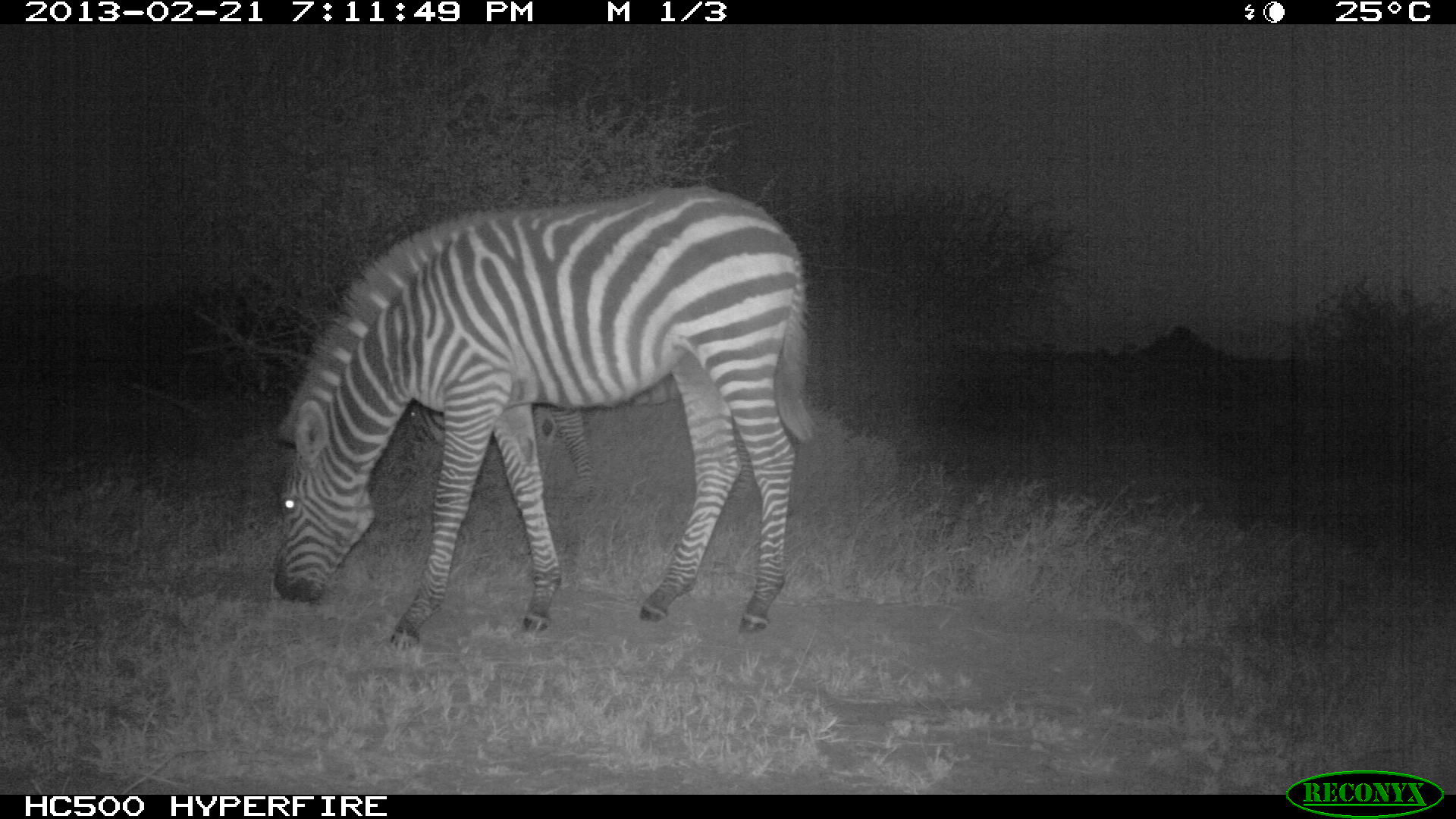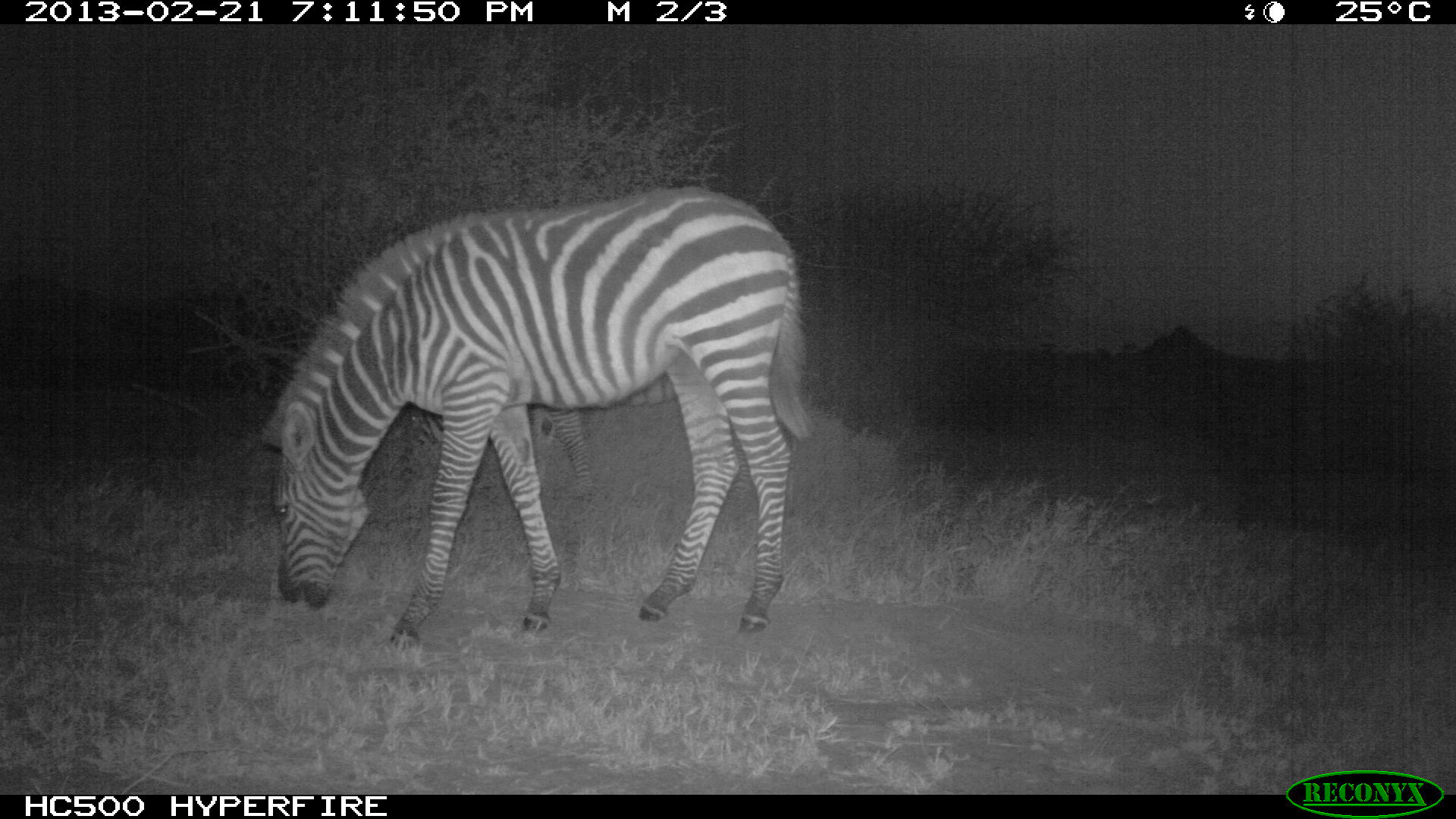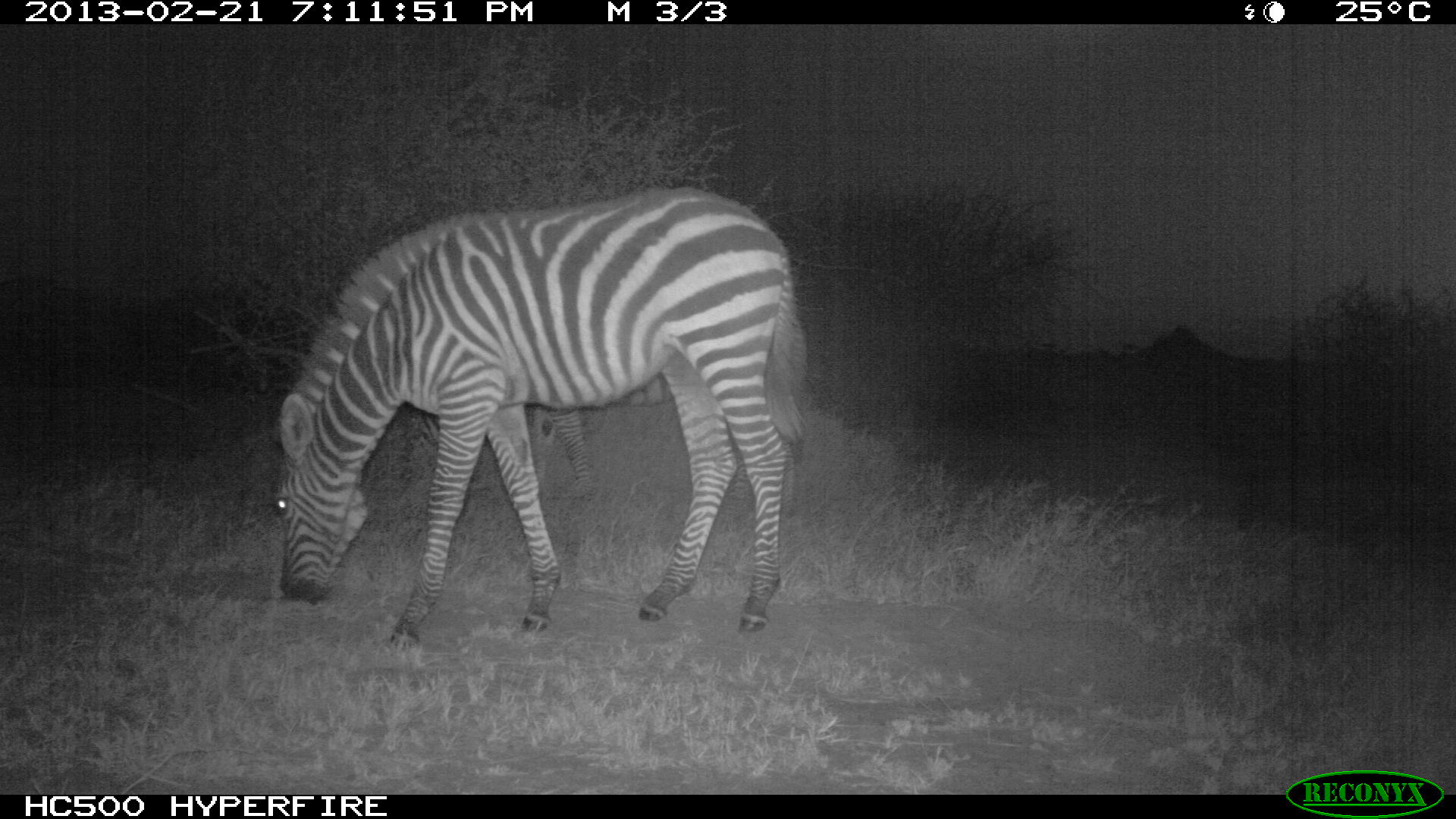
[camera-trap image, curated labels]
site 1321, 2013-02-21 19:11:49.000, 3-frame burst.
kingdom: Animalia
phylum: Chordata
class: Mammalia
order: Perissodactyla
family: Equidae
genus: Equus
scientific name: Equus quagga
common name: plains zebra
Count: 2.